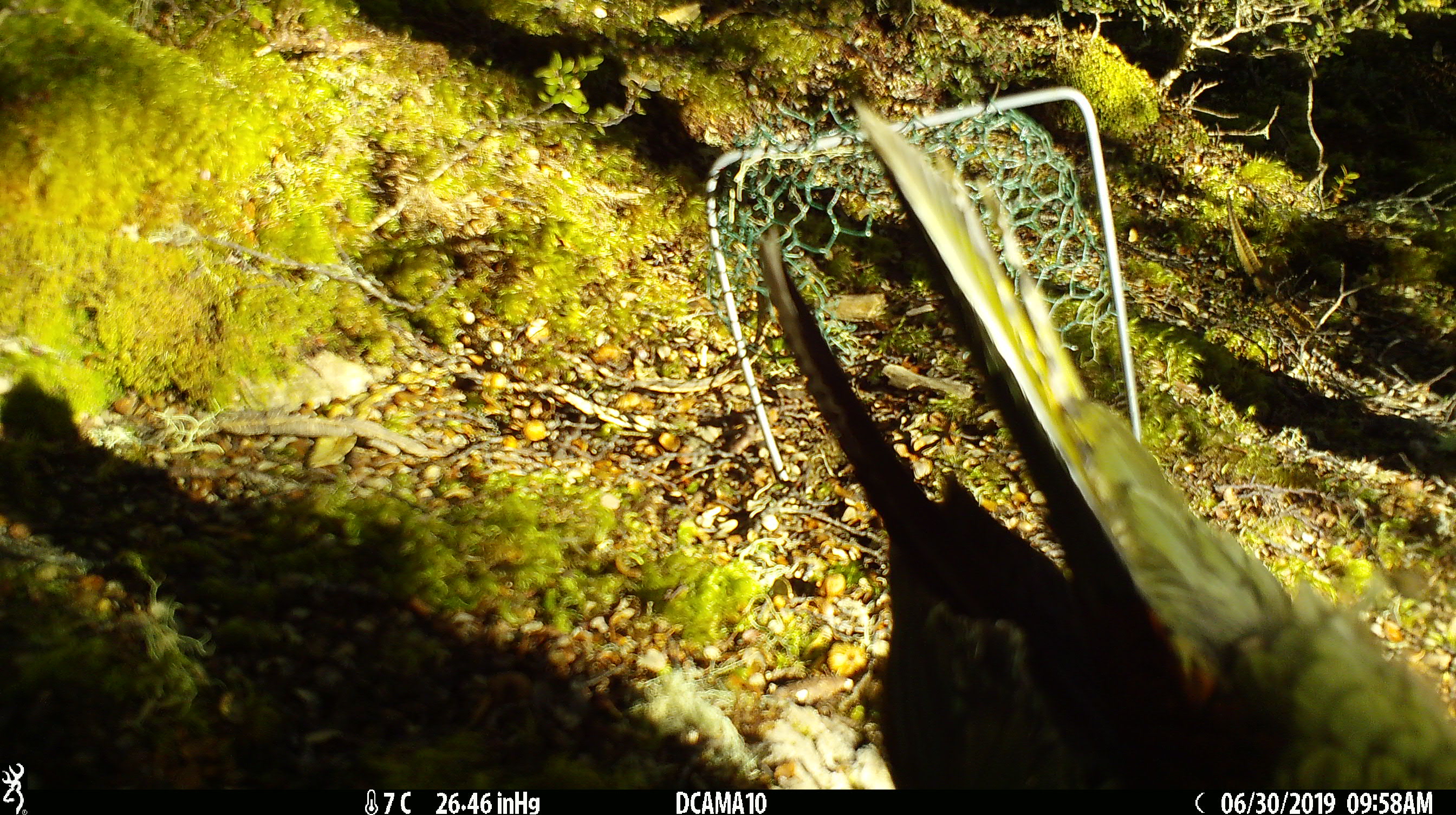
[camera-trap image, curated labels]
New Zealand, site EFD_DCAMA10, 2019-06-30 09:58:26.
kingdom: Animalia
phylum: Chordata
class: Aves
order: Psittaciformes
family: Strigopidae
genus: Nestor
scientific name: Nestor notabilis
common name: kea